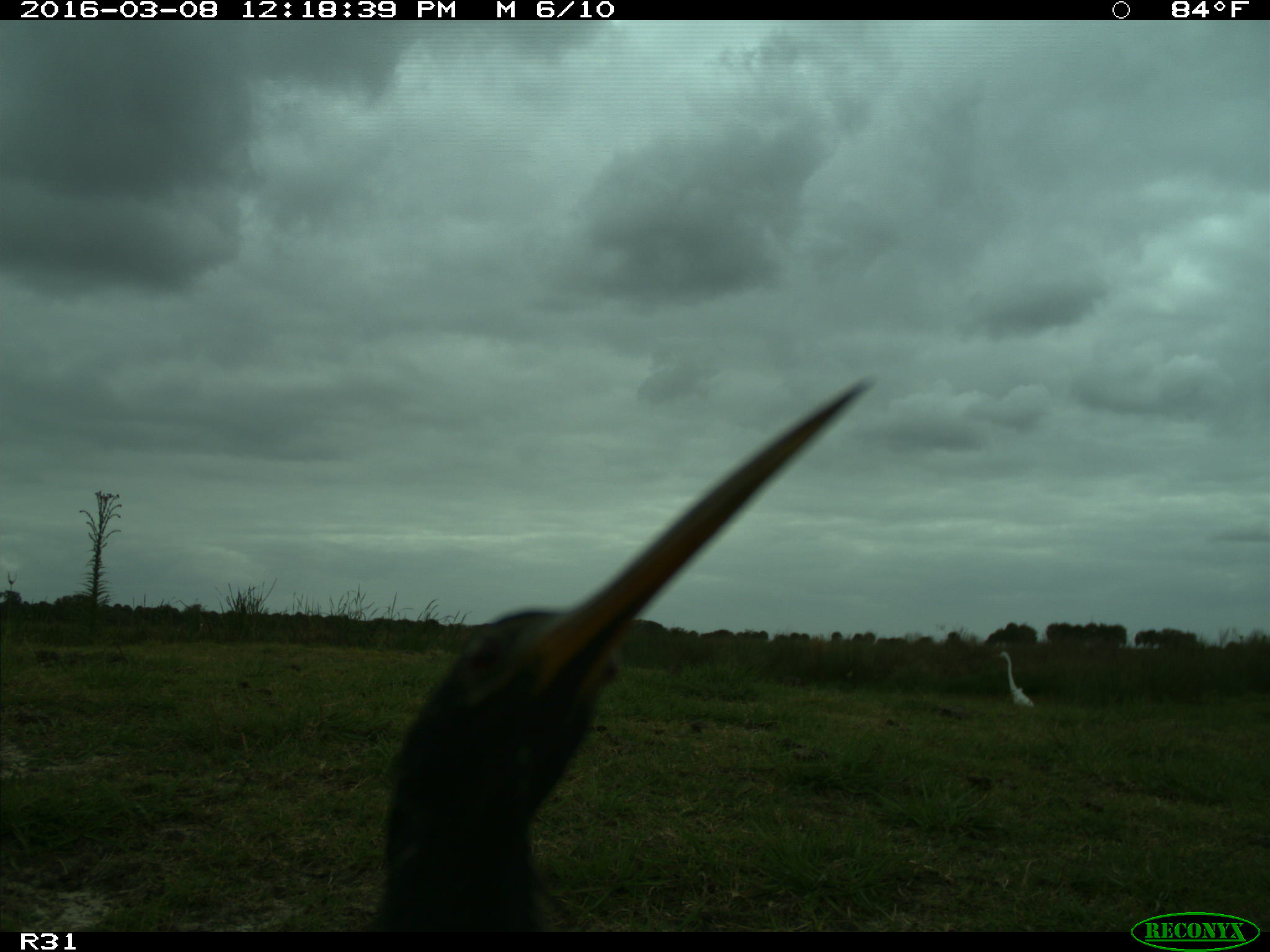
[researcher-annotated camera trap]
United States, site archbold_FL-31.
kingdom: Animalia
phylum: Chordata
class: Aves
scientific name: Aves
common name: birds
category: unidentified bird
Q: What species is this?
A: Unidentified bird (birds) (Aves).